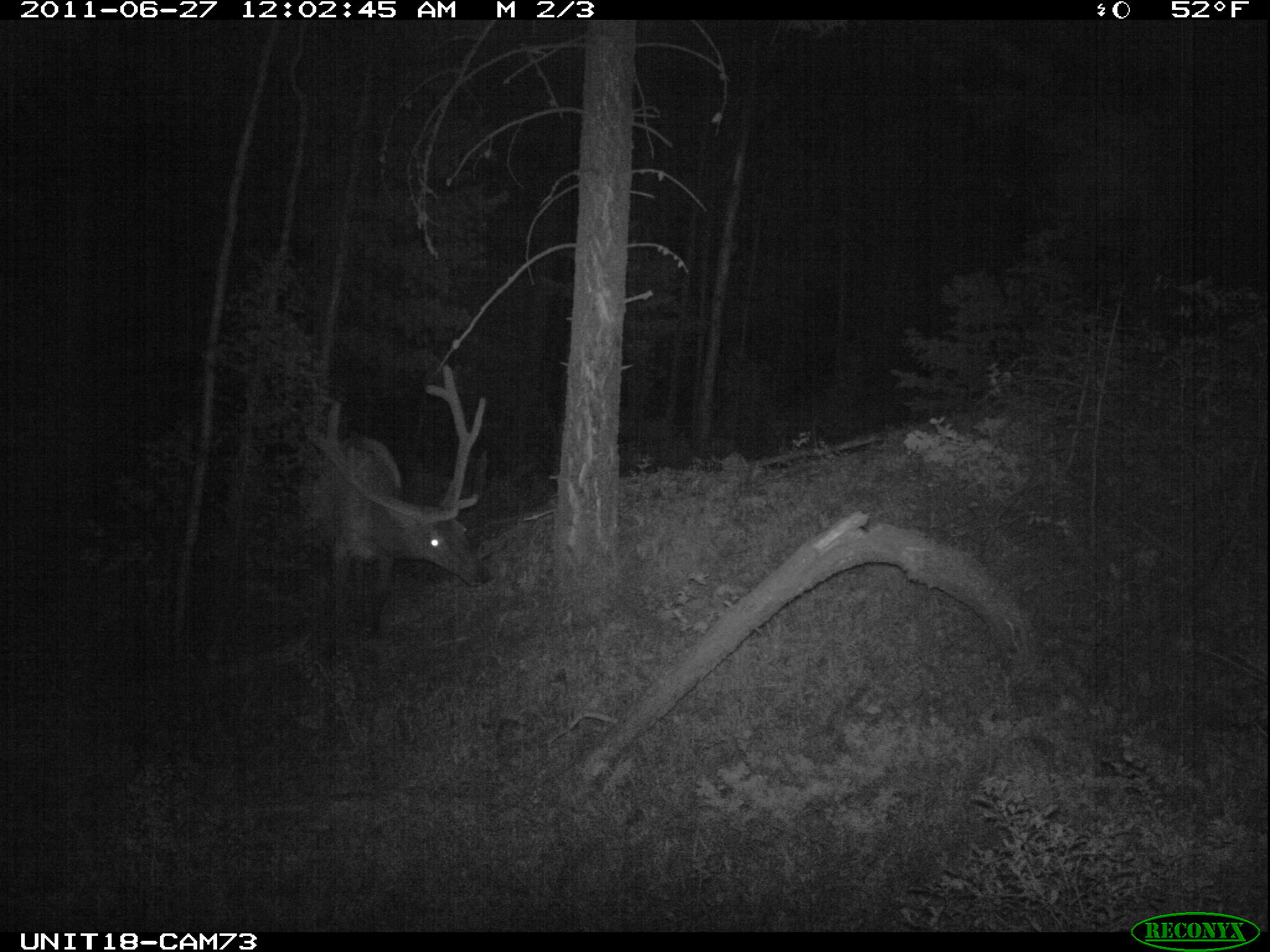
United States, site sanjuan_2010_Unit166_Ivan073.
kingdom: Animalia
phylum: Chordata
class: Mammalia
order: Artiodactyla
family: Cervidae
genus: Cervus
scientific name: Cervus elaphus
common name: red deer